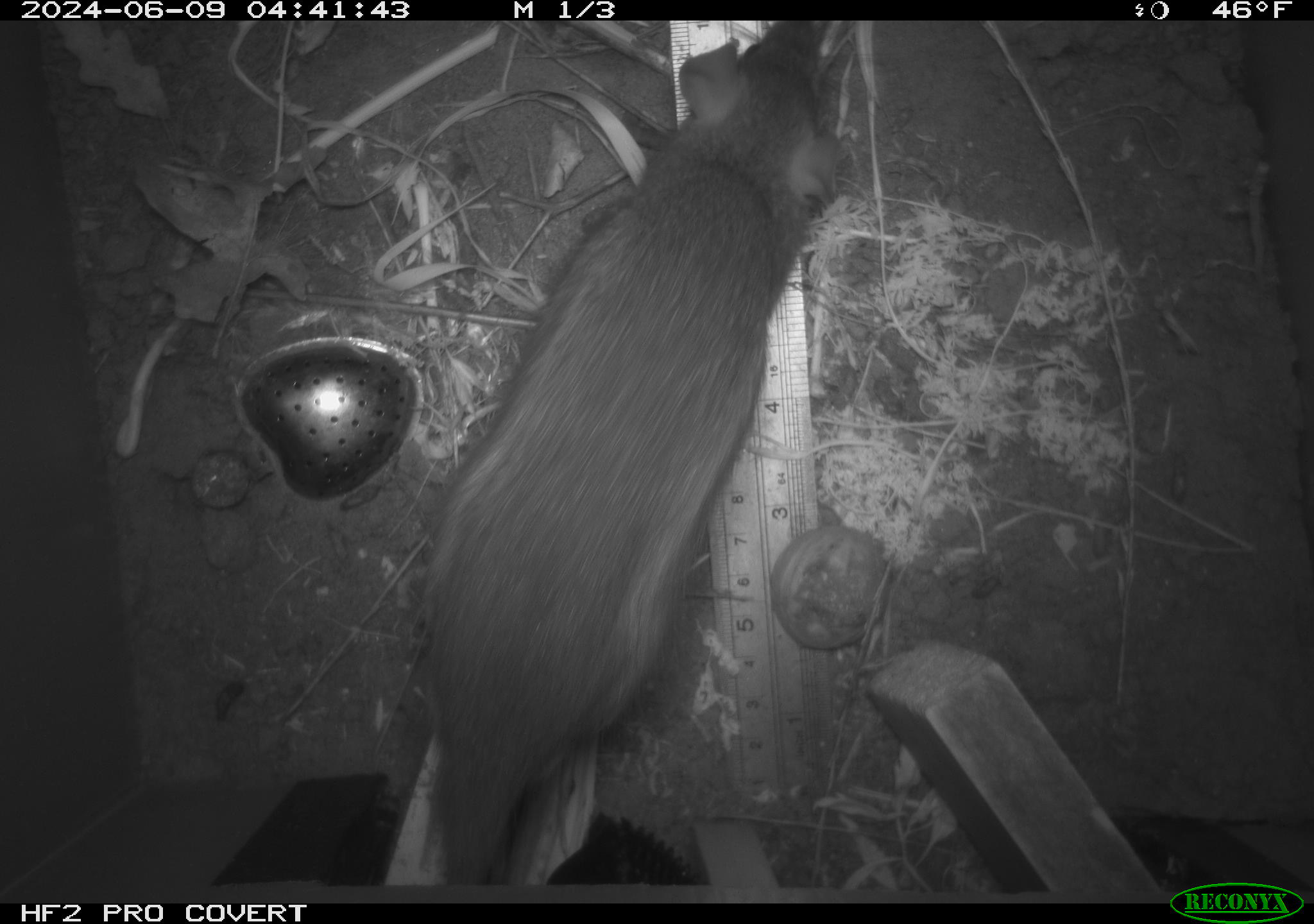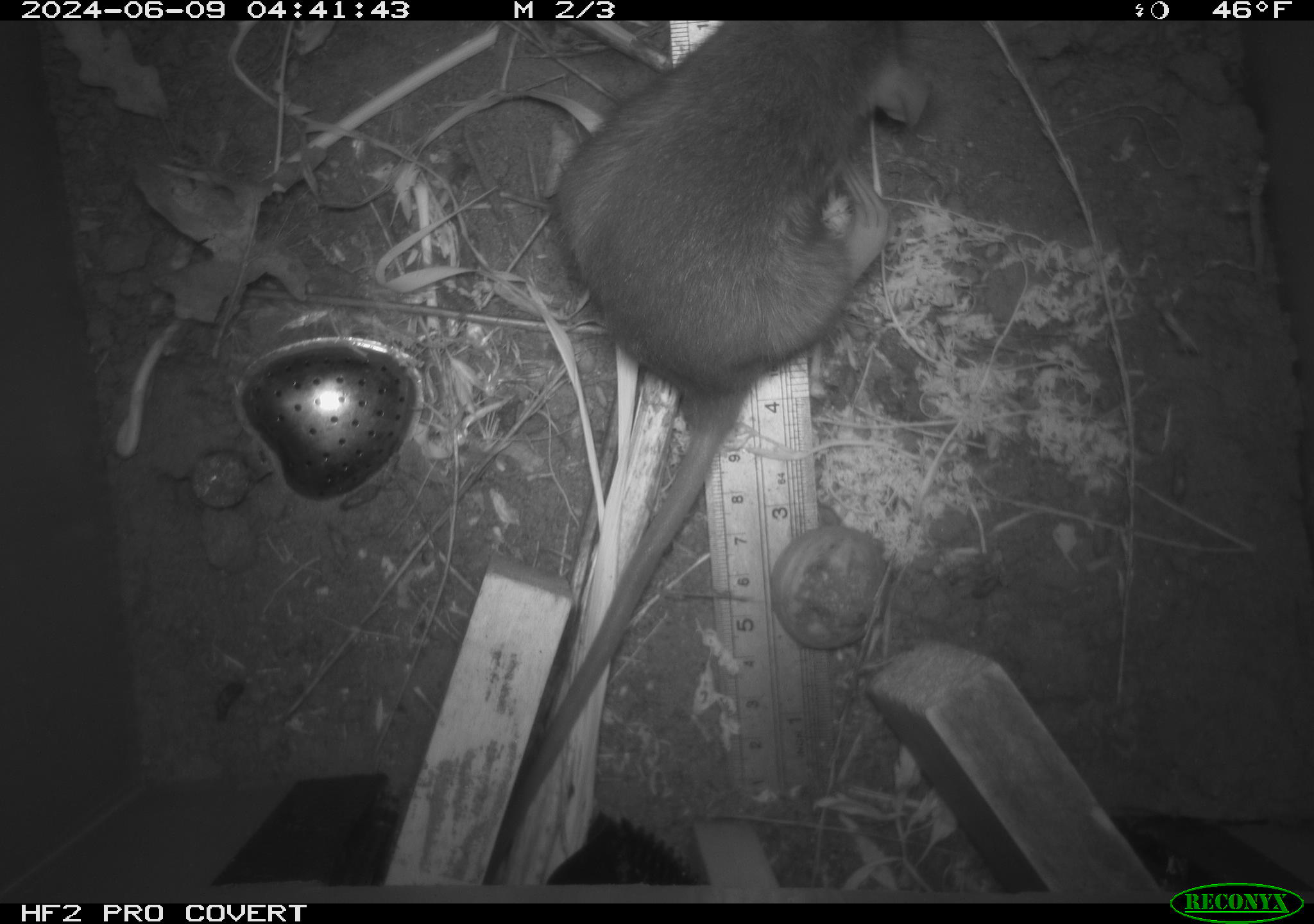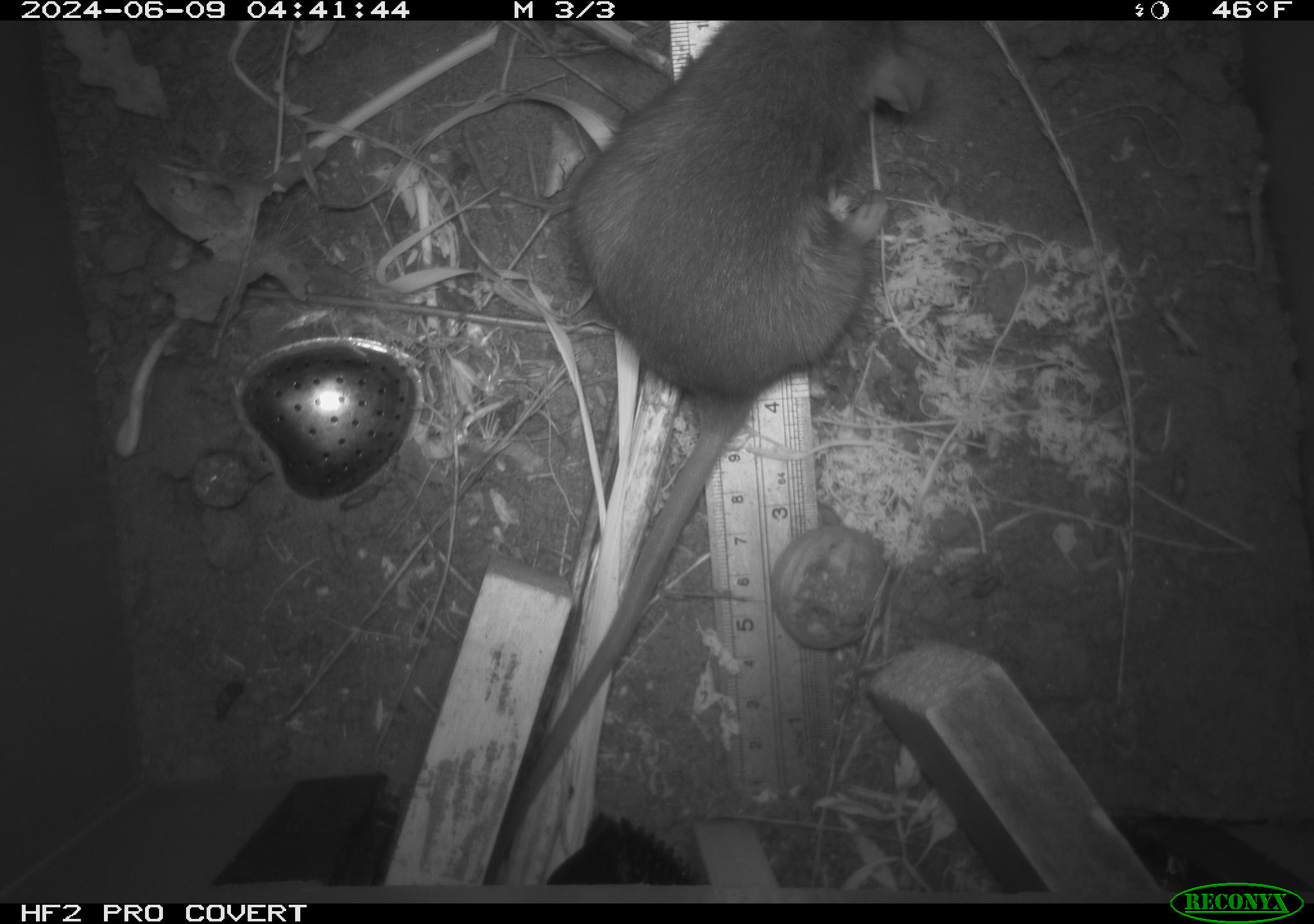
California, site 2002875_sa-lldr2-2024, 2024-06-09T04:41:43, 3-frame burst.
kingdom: Animalia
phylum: Chordata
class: Mammalia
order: Rodentia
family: Muridae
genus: Rattus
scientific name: Rattus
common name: rat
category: rattus species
Rattus species (rat) (Rattus).